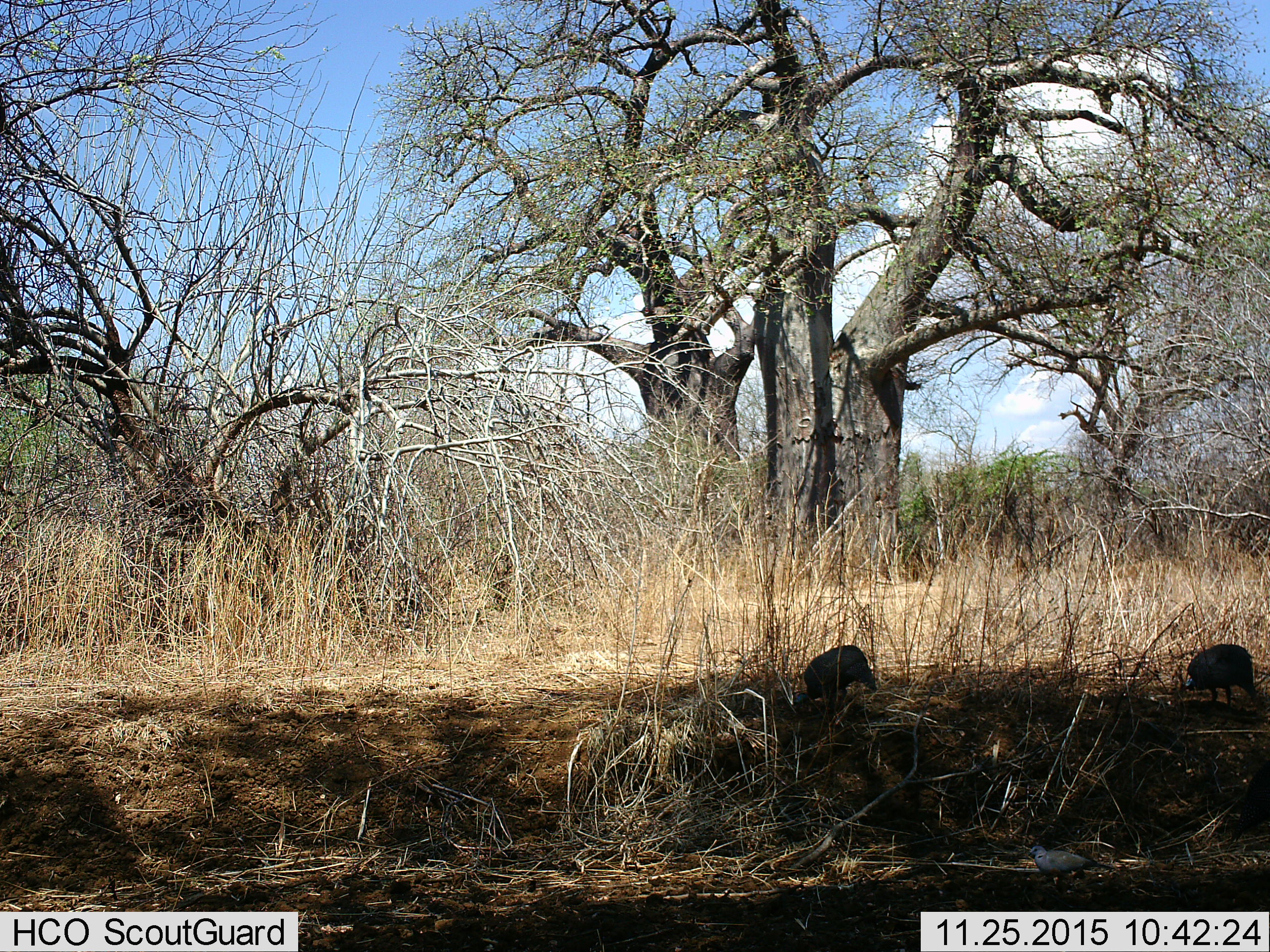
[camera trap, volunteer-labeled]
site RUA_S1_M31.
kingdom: Animalia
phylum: Chordata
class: Aves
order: Galliformes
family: Numididae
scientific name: Numididae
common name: guineafowl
Guineafowl (Numididae), count 2. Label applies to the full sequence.